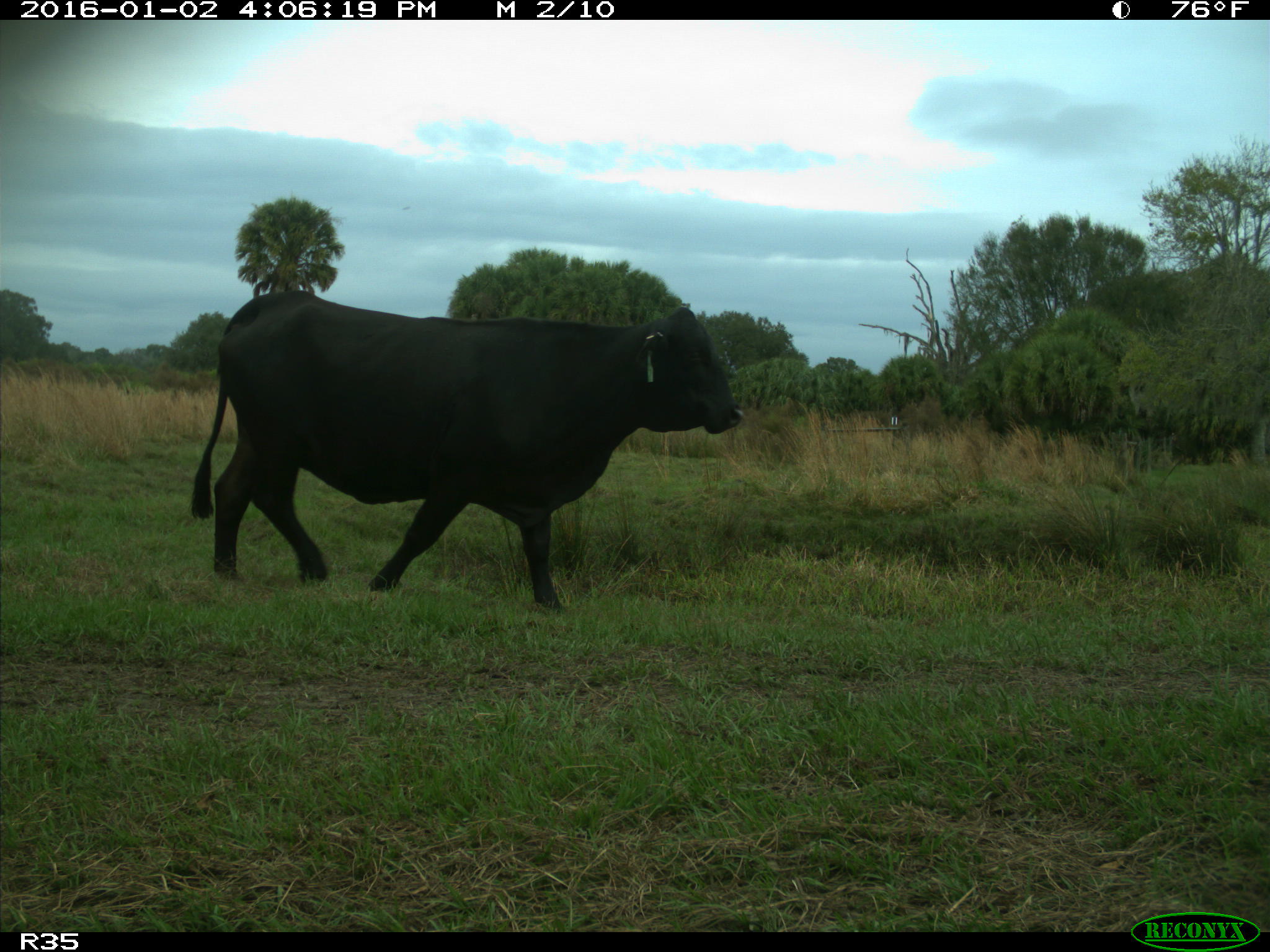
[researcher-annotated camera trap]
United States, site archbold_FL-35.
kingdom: Animalia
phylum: Chordata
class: Mammalia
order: Artiodactyla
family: Bovidae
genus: Bos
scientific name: Bos taurus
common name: domestic cow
Bos taurus (domestic cow).